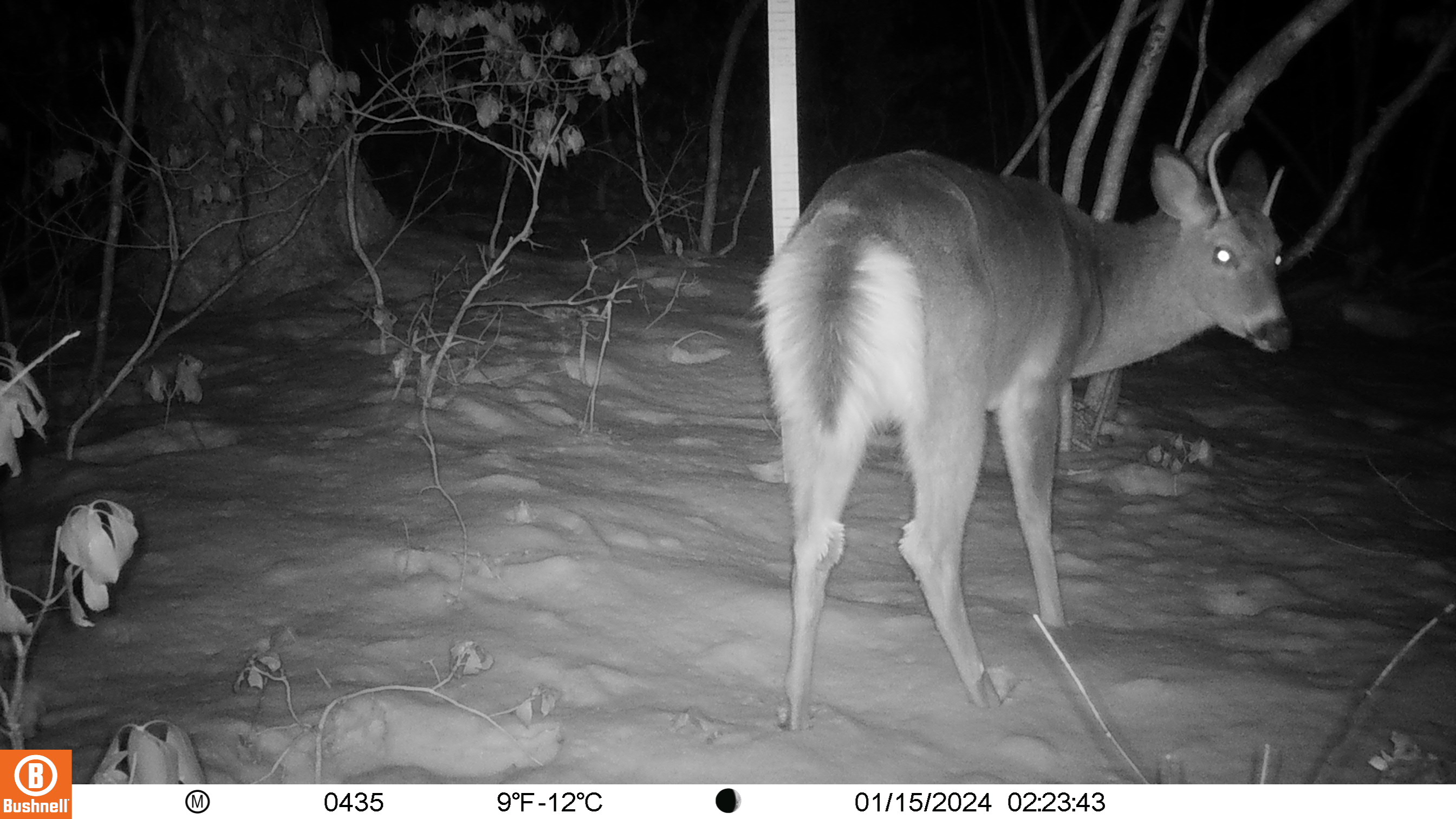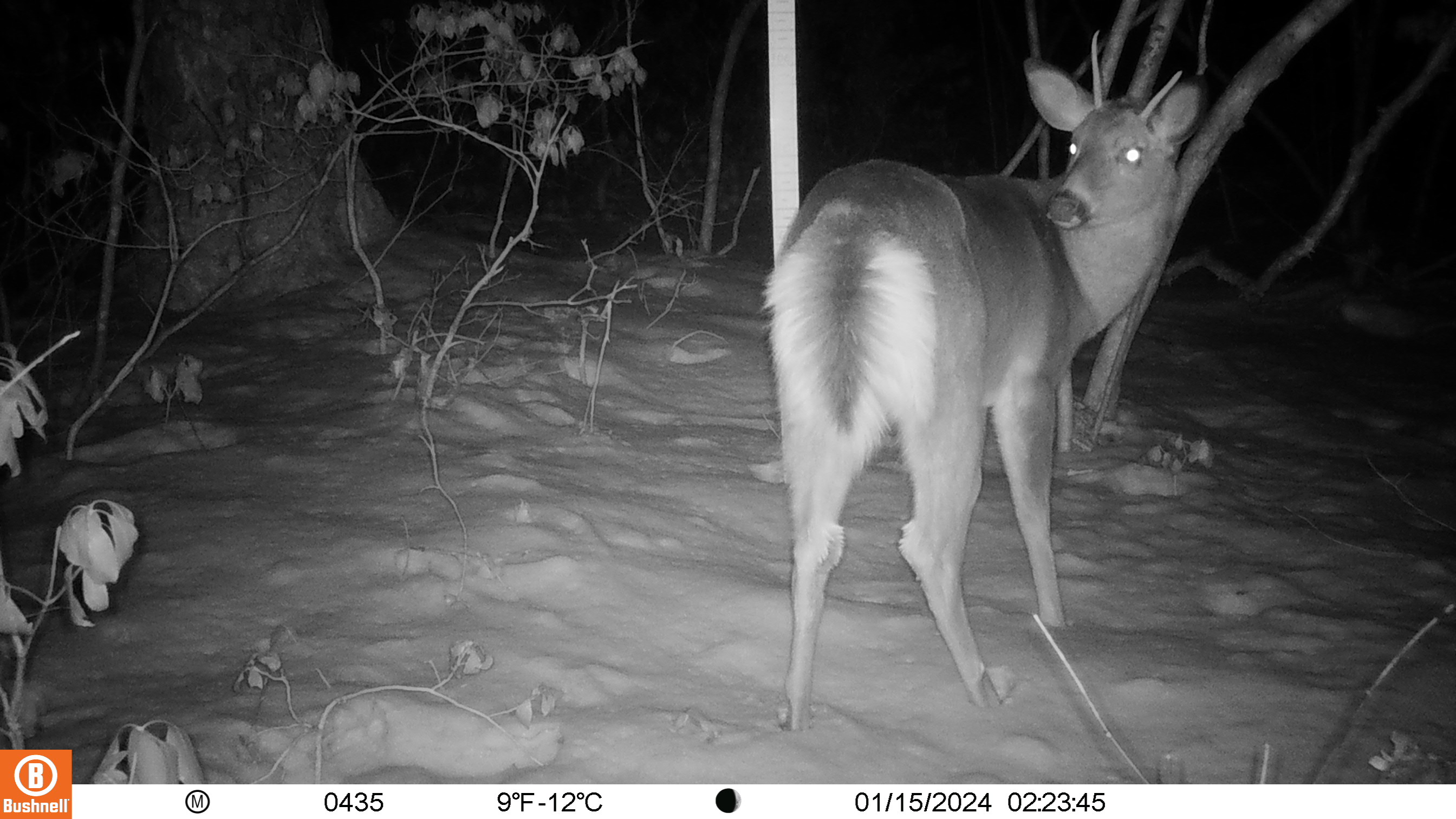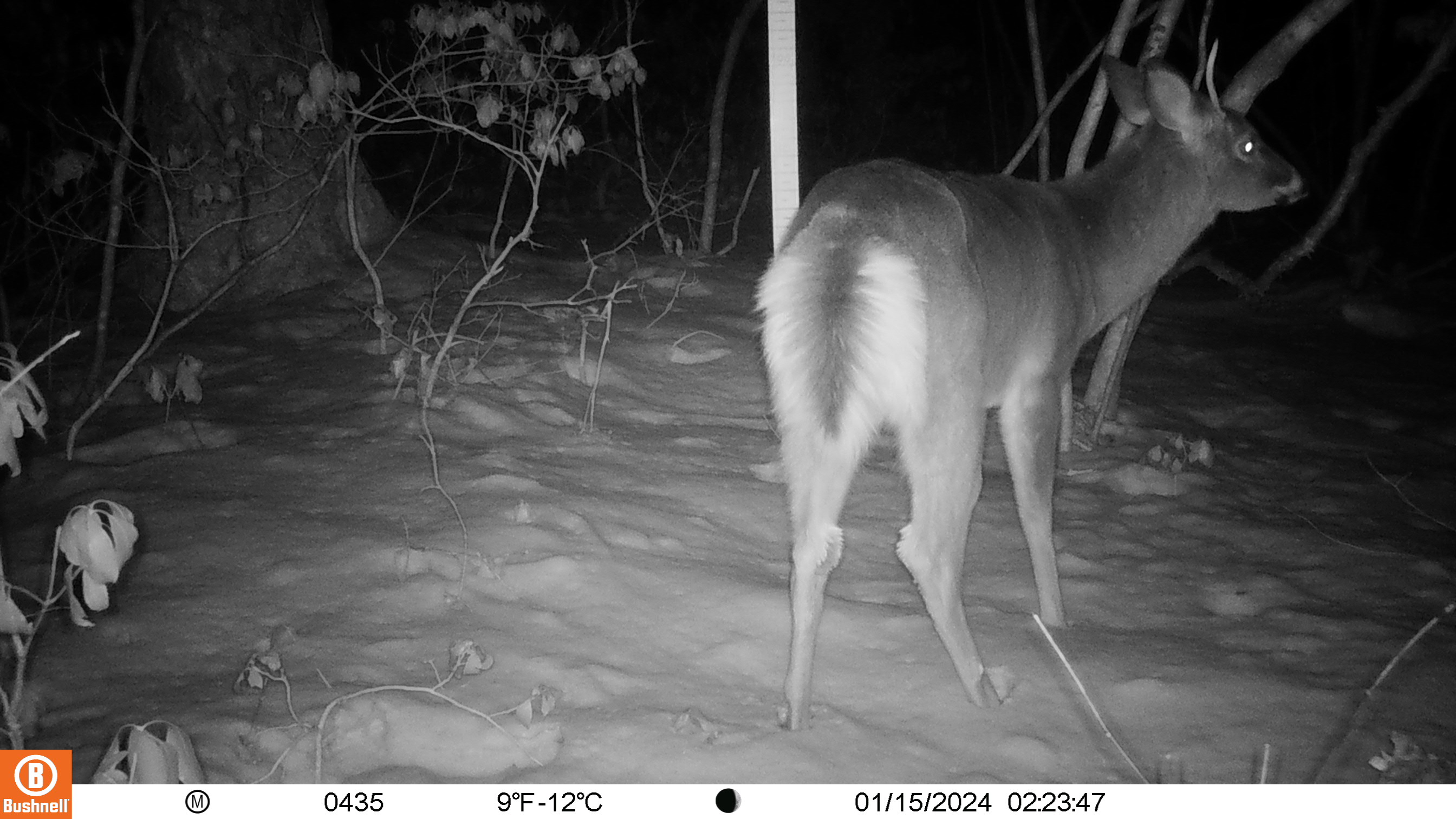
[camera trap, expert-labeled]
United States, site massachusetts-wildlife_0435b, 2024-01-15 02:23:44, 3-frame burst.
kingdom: Animalia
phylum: Chordata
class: Mammalia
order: Artiodactyla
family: Cervidae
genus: Odocoileus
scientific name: Odocoileus virginianus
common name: white-tailed deer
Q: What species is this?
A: White-tailed deer (Odocoileus virginianus).